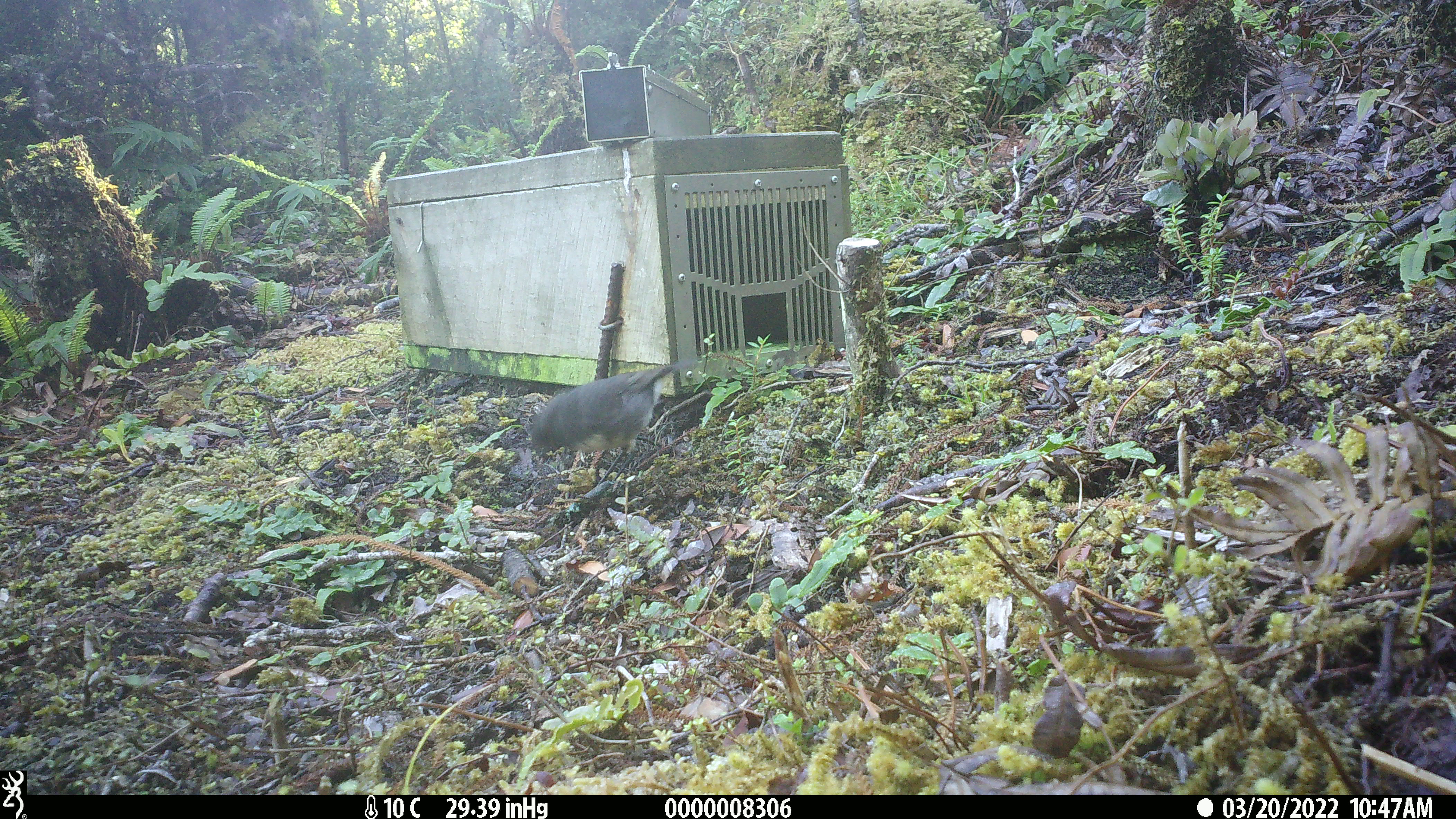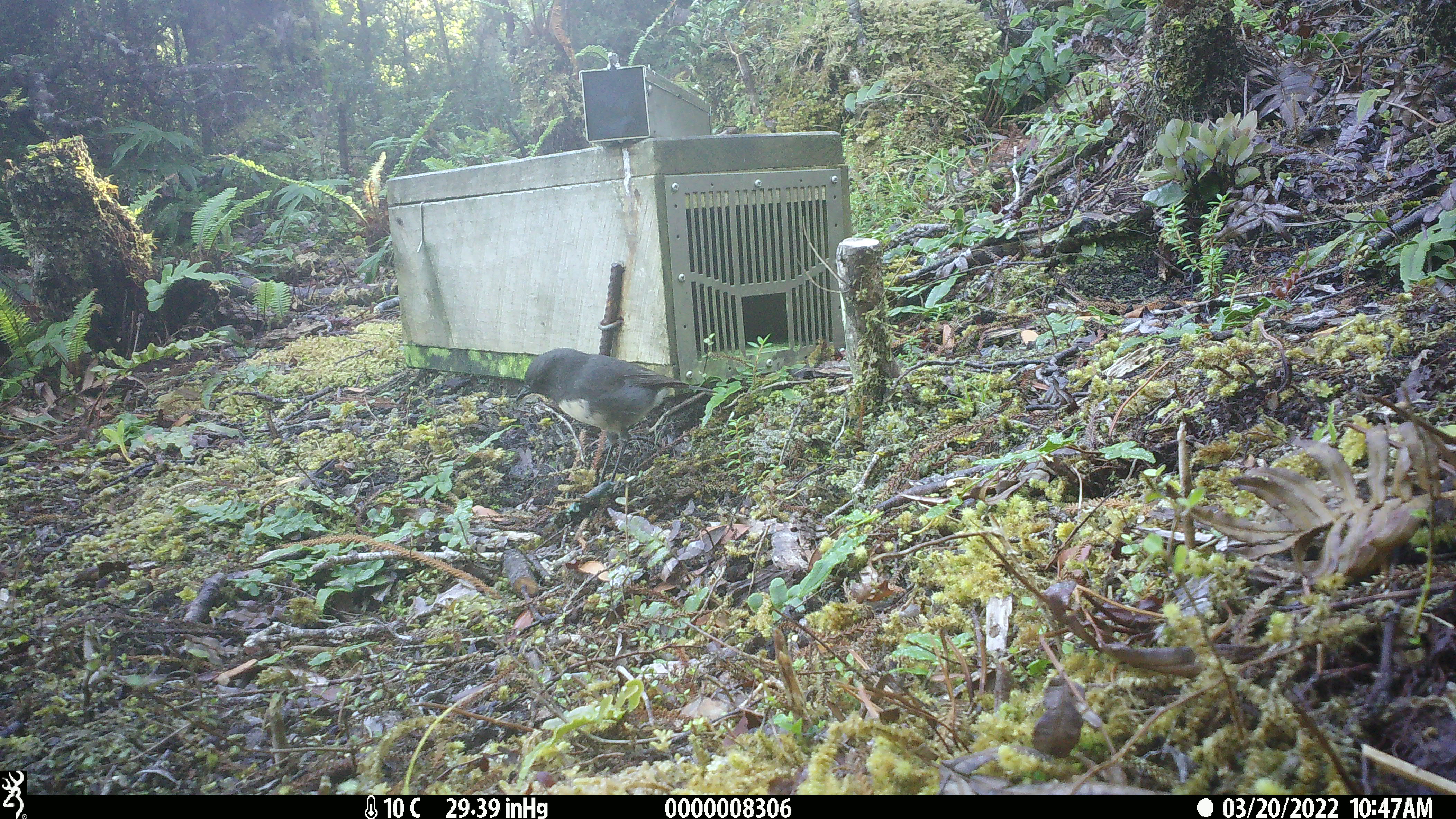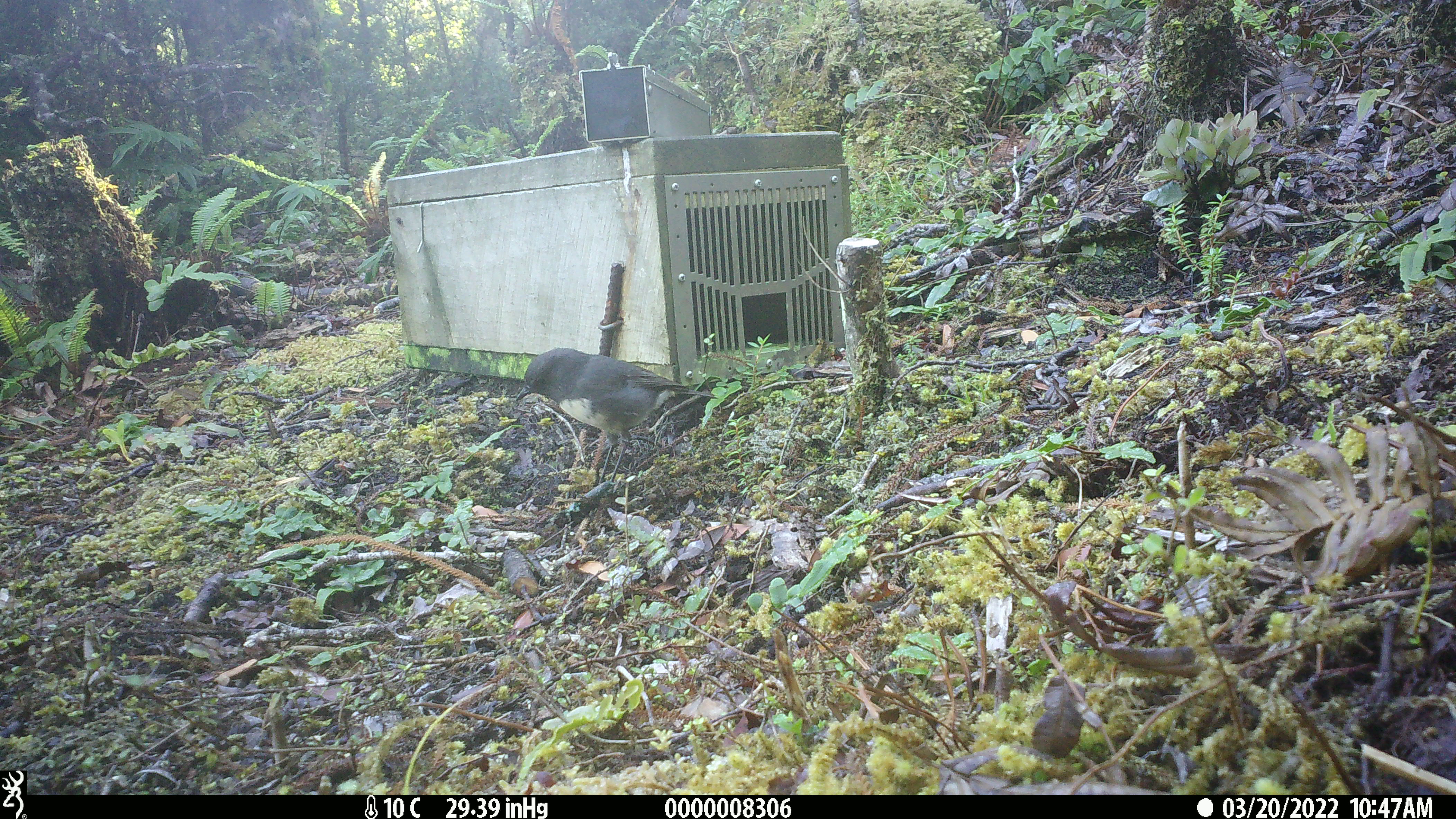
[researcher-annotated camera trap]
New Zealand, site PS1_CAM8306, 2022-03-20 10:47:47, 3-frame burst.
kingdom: Animalia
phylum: Chordata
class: Aves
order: Passeriformes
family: Petroicidae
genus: Petroica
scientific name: Petroica australis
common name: new zealand robin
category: robin